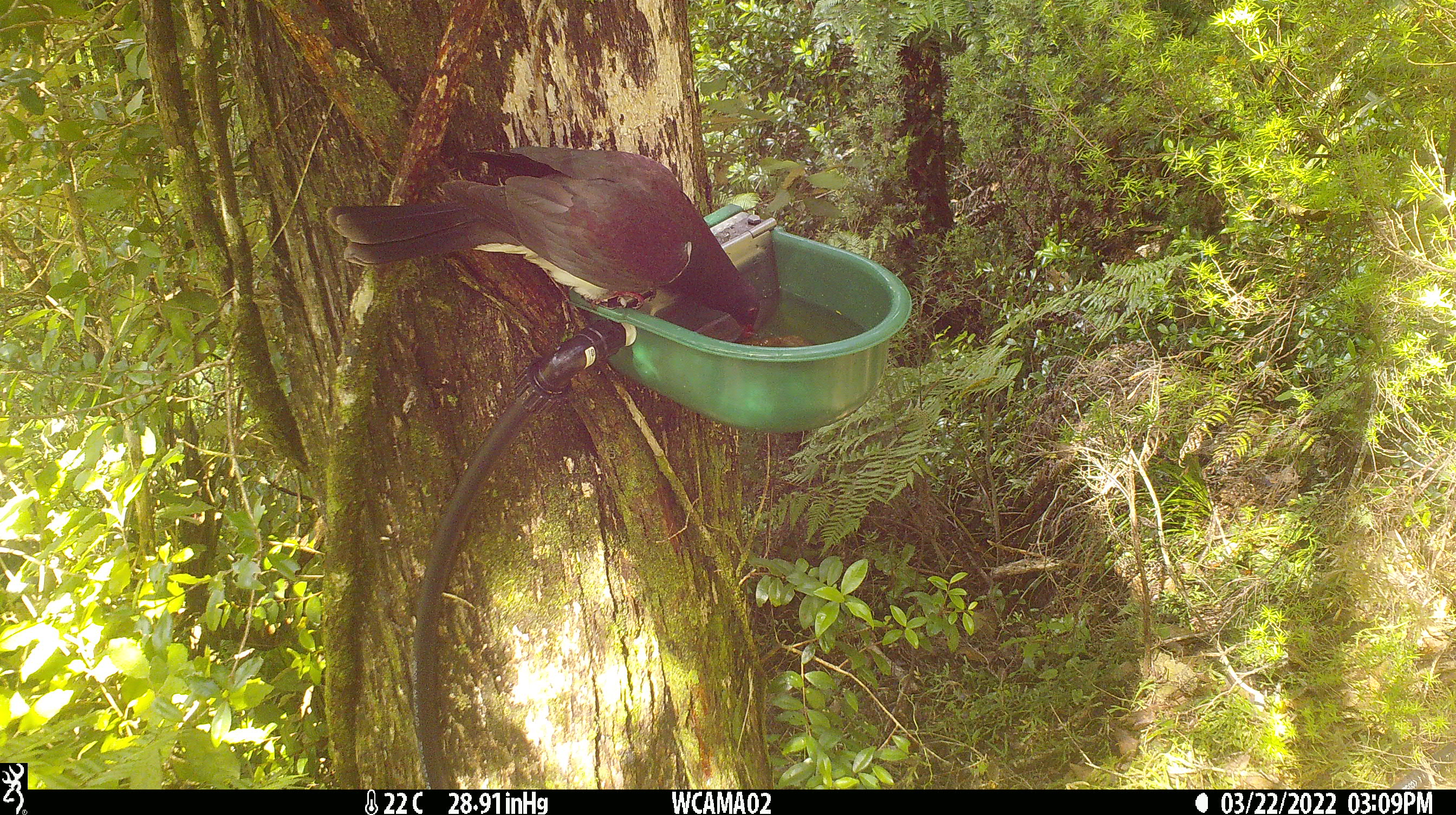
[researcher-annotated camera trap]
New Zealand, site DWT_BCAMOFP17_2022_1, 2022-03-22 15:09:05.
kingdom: Animalia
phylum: Chordata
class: Aves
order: Columbiformes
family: Columbidae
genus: Hemiphaga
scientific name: Hemiphaga novaeseelandiae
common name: new zealand pigeon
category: kereru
Kereru (new zealand pigeon) (Hemiphaga novaeseelandiae).